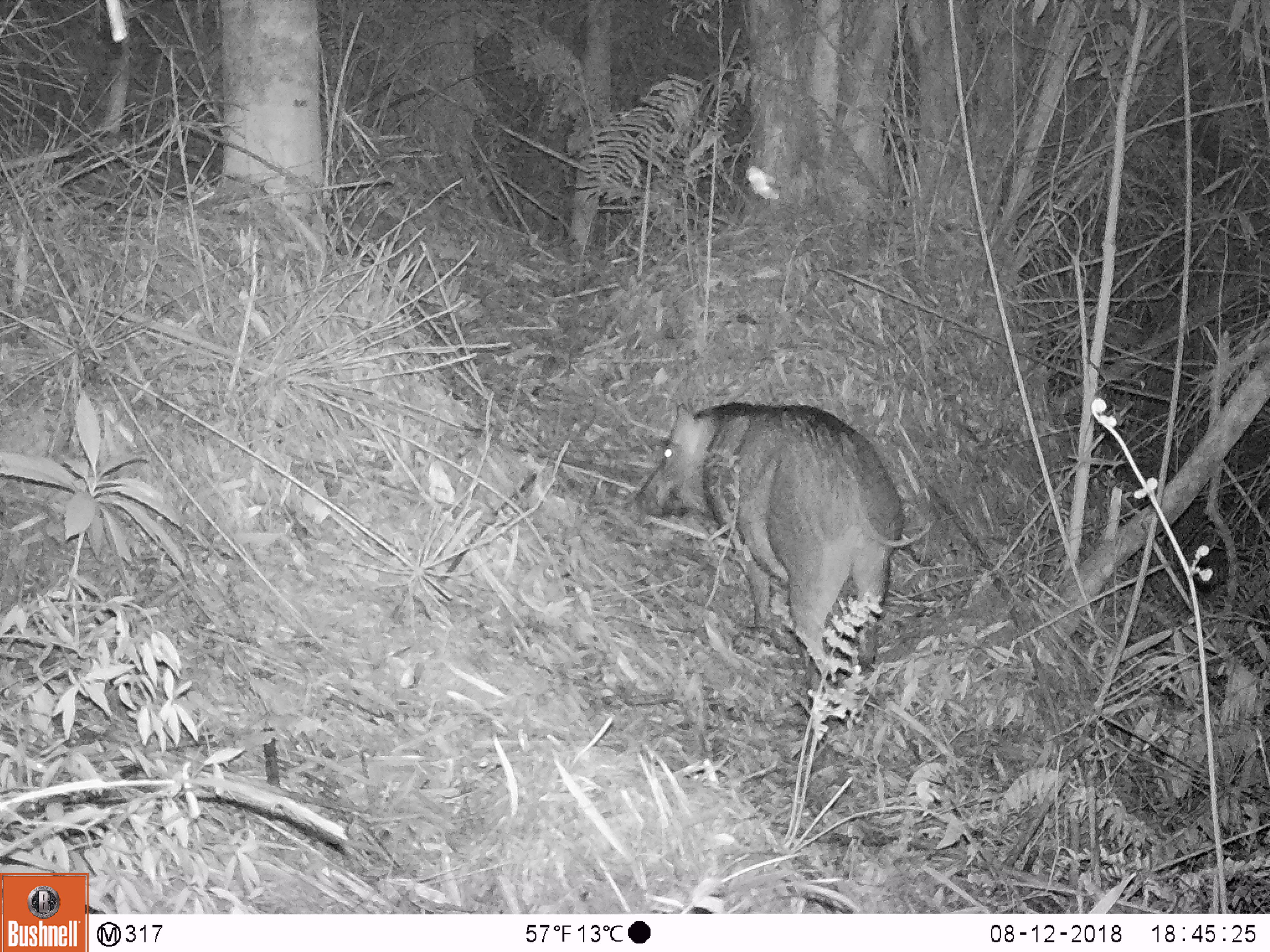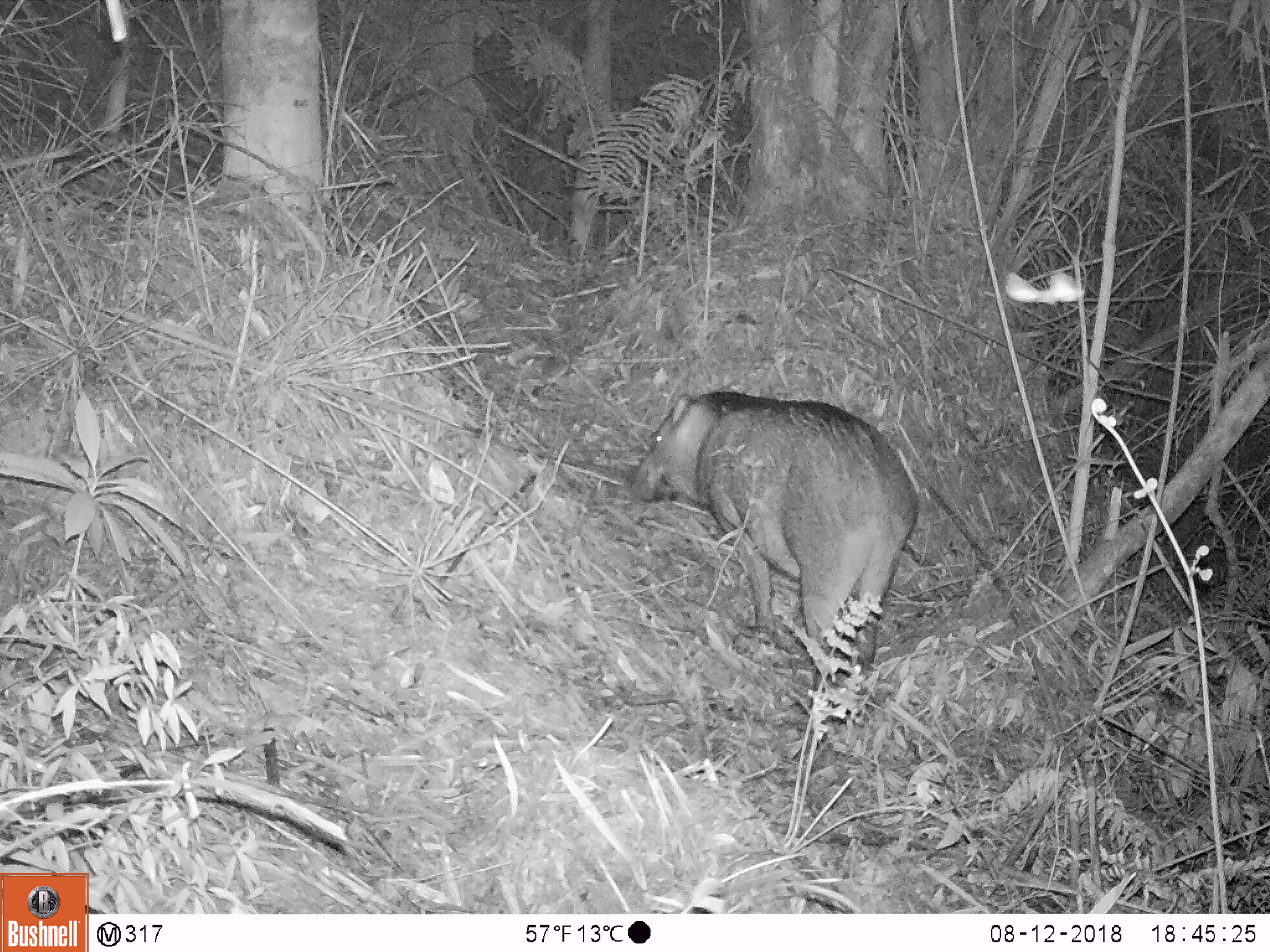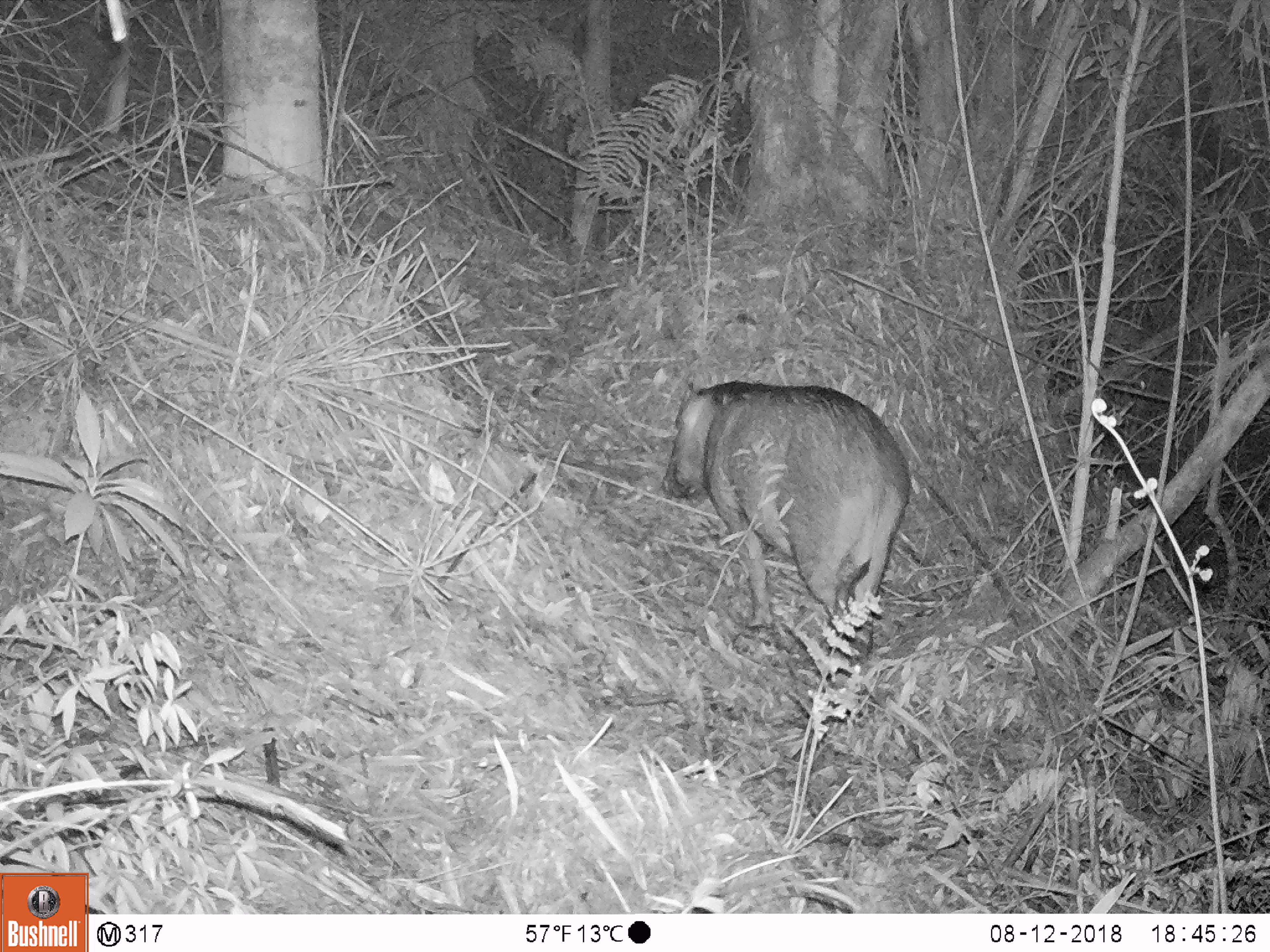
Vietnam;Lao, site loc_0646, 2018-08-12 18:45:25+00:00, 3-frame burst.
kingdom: Animalia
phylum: Chordata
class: Mammalia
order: Artiodactyla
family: Suidae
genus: Sus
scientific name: Sus scrofa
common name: eurasian wild pig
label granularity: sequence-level